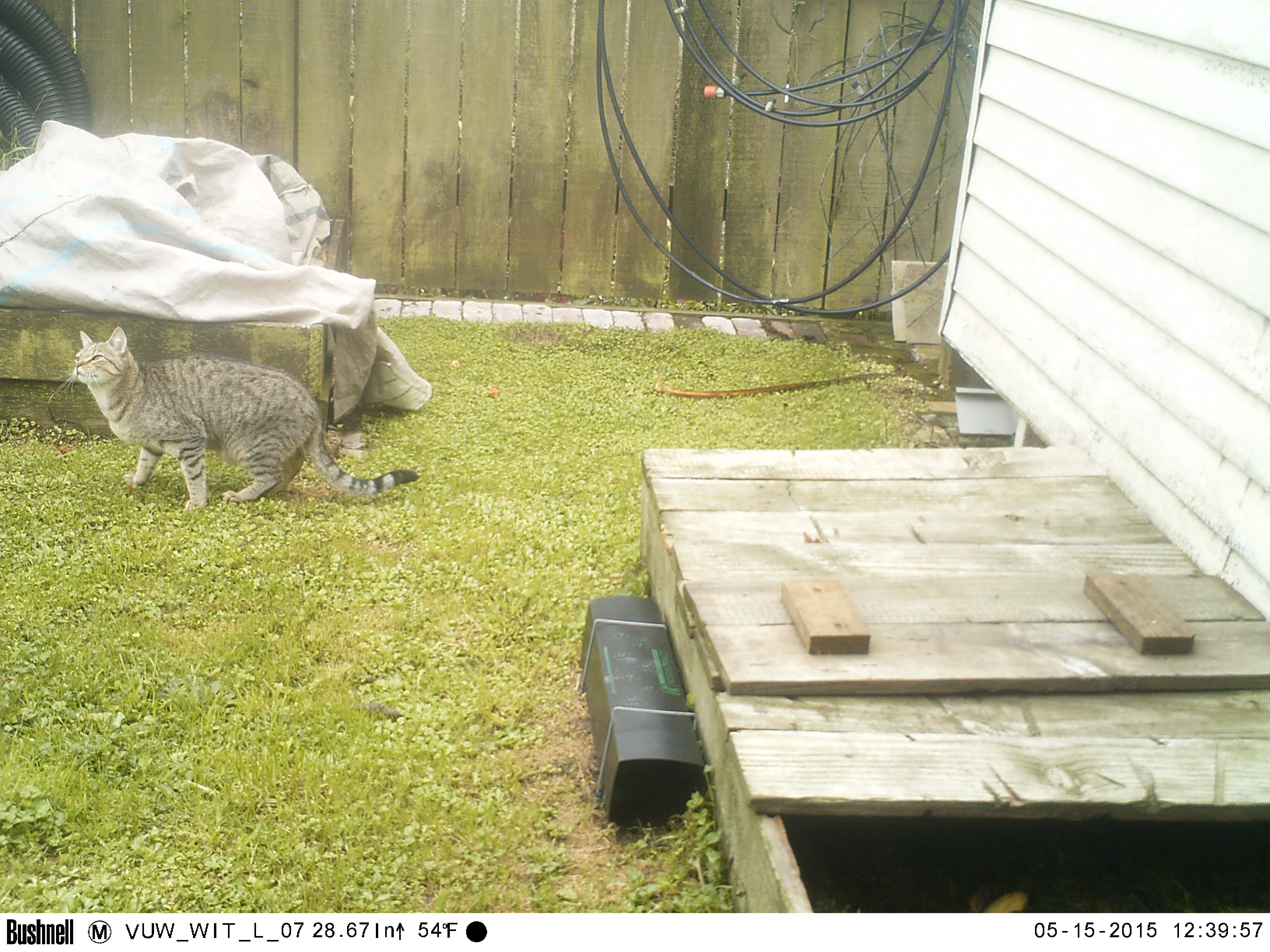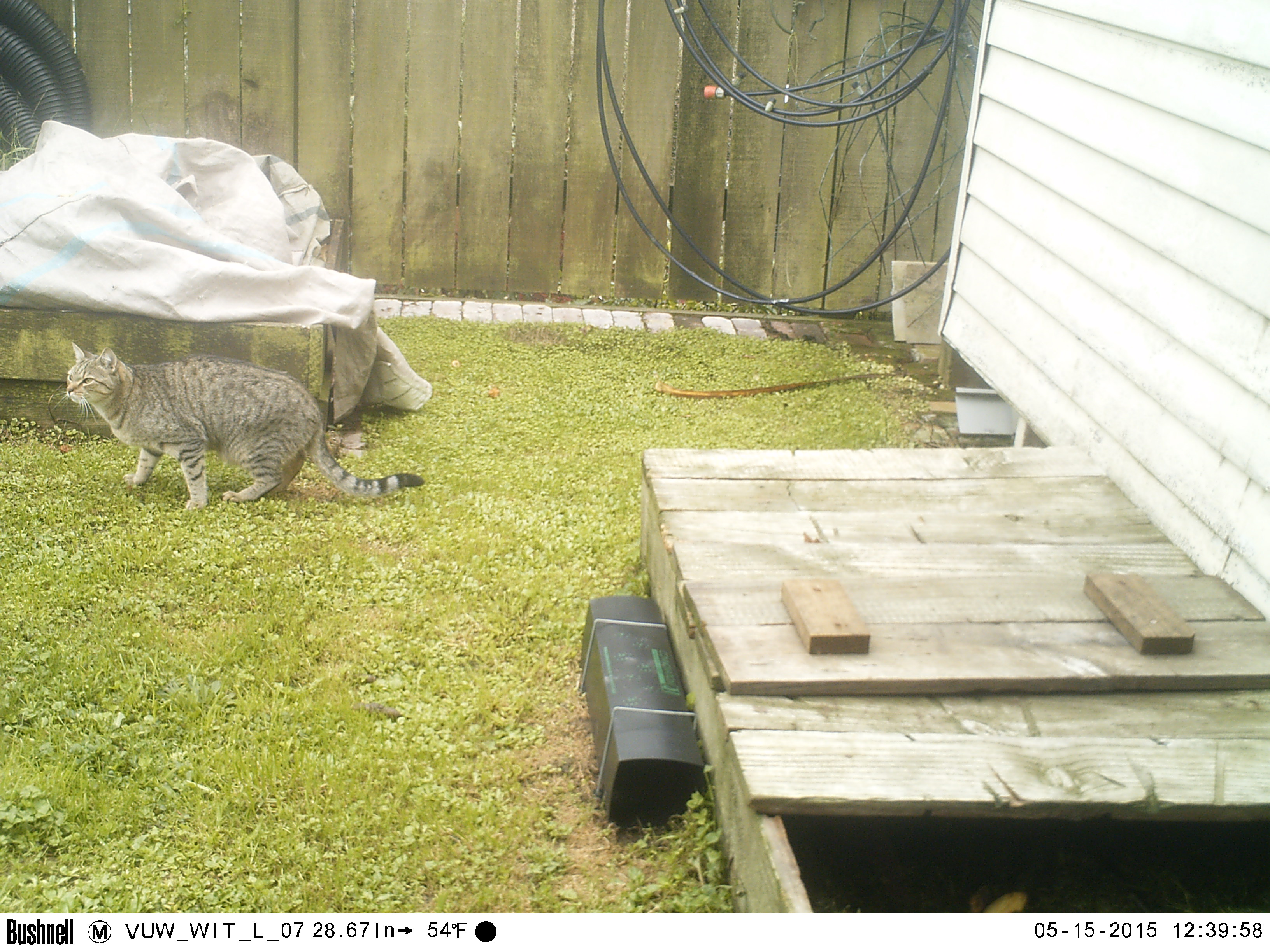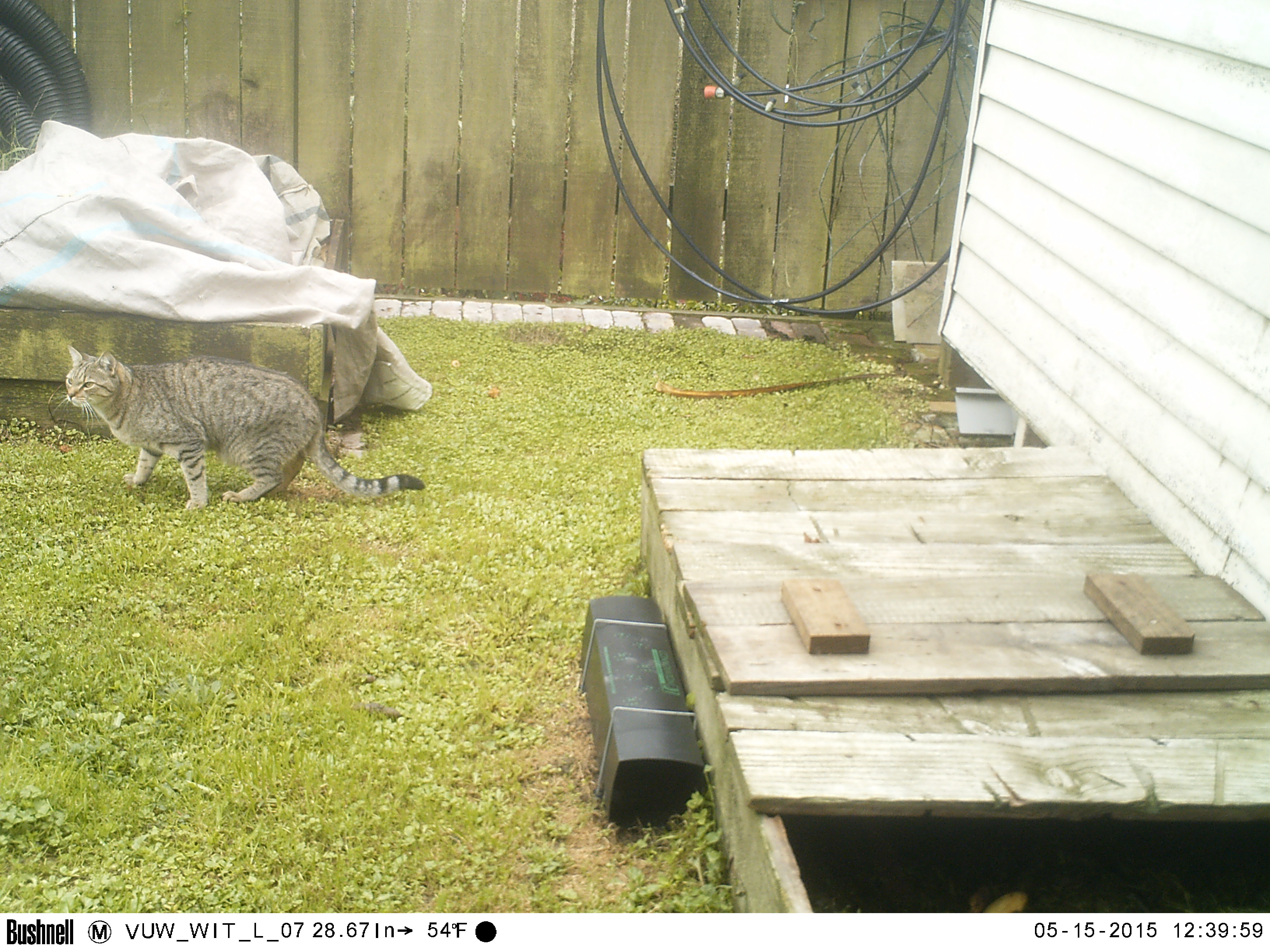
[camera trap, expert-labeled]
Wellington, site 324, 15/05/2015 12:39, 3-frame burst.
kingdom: Animalia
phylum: Chordata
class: Mammalia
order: Carnivora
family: Felidae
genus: Felis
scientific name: Felis catus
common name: cat